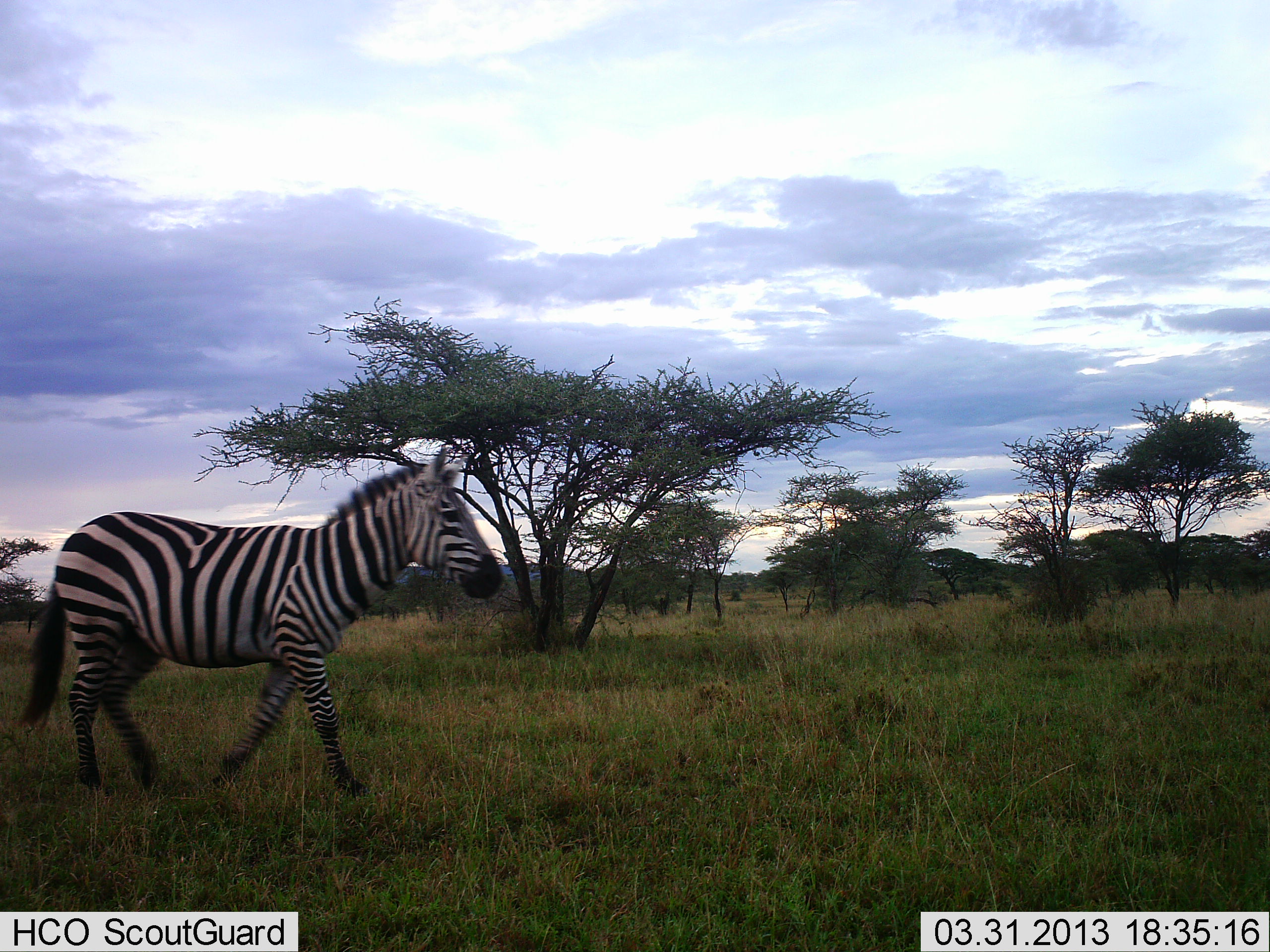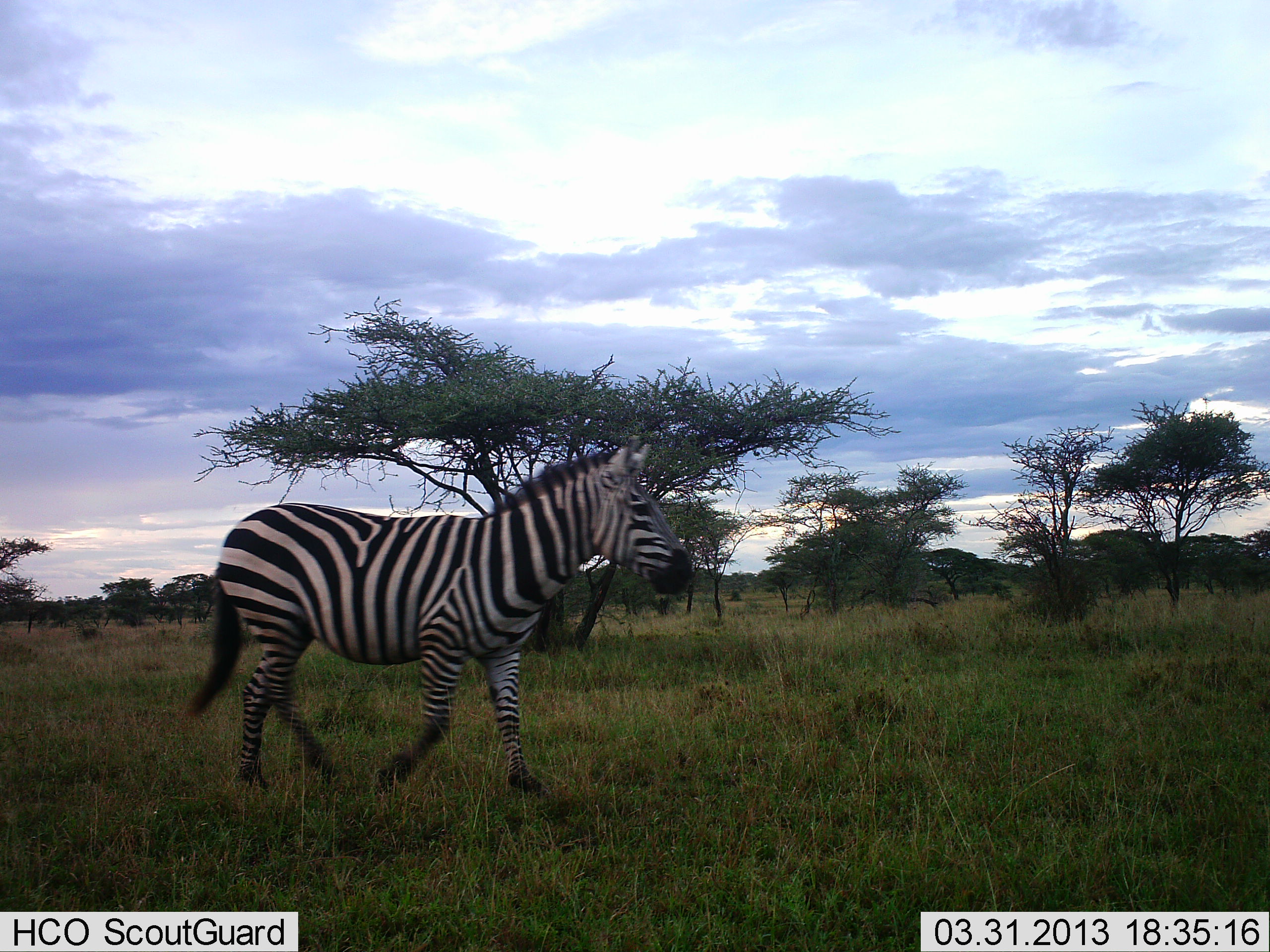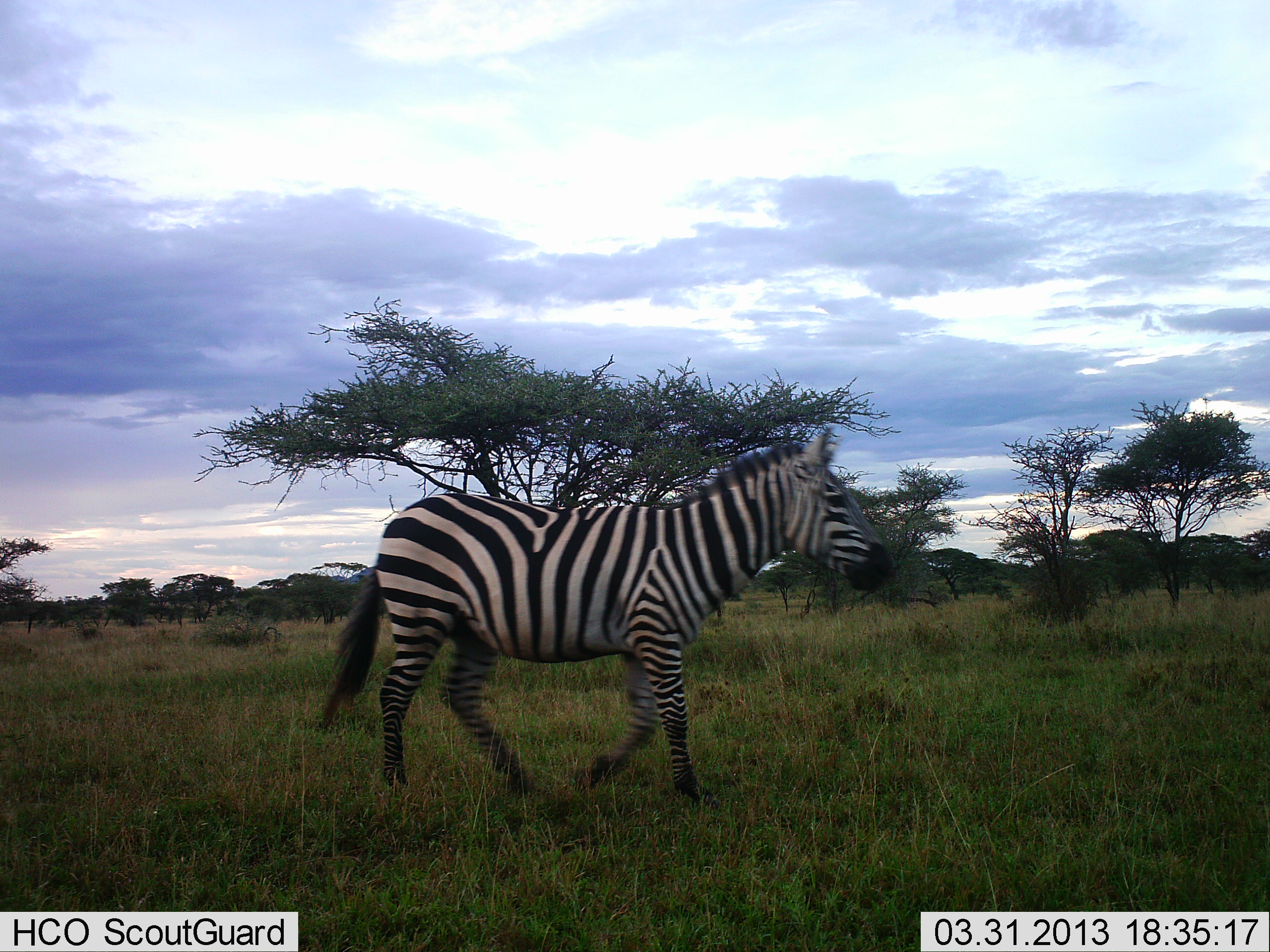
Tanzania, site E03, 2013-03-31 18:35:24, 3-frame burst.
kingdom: Animalia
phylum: Chordata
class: Mammalia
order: Perissodactyla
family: Equidae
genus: Equus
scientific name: Equus quagga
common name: plains zebra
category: zebra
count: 1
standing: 0%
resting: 0%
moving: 100%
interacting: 0%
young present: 0%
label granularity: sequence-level